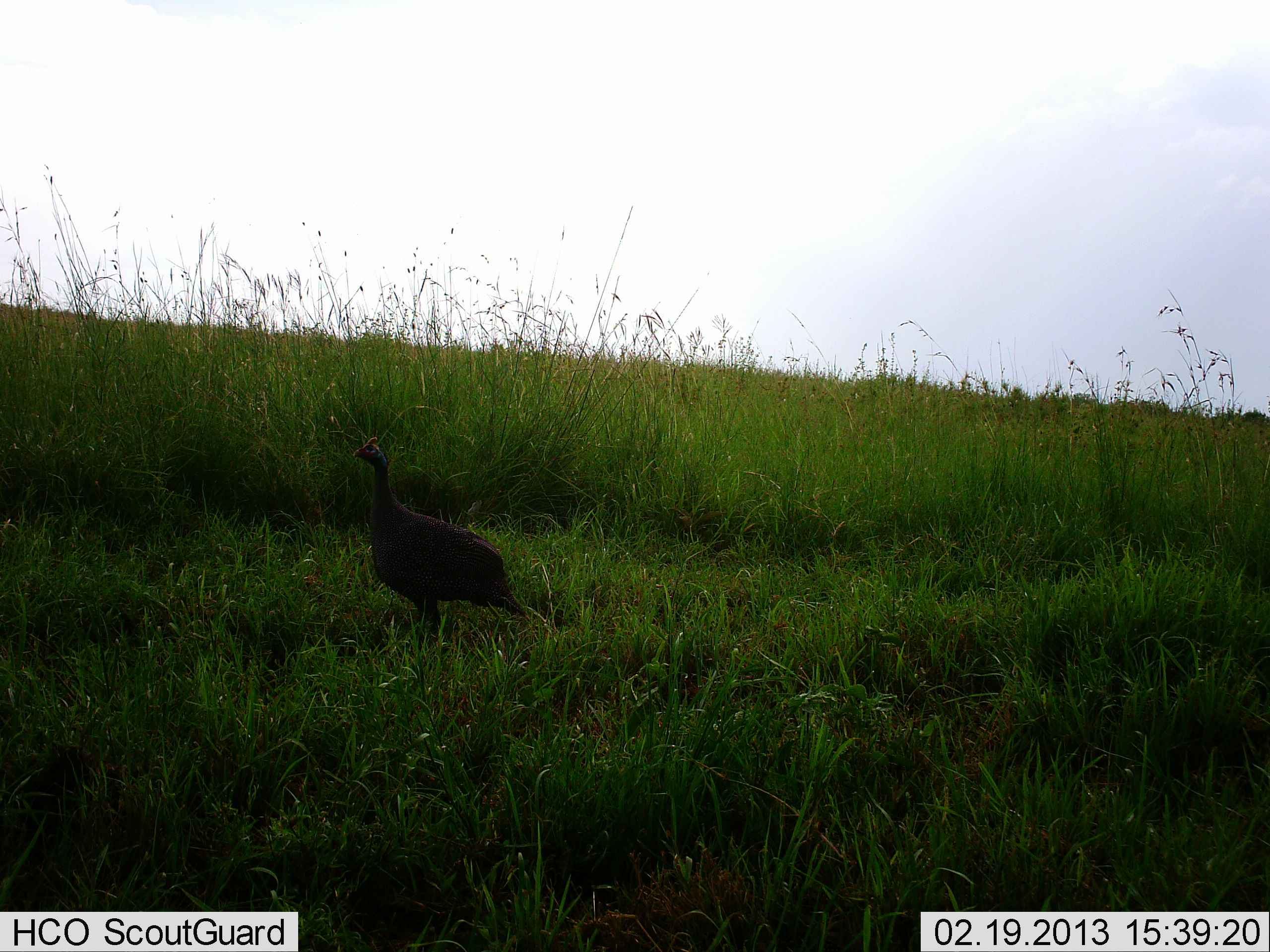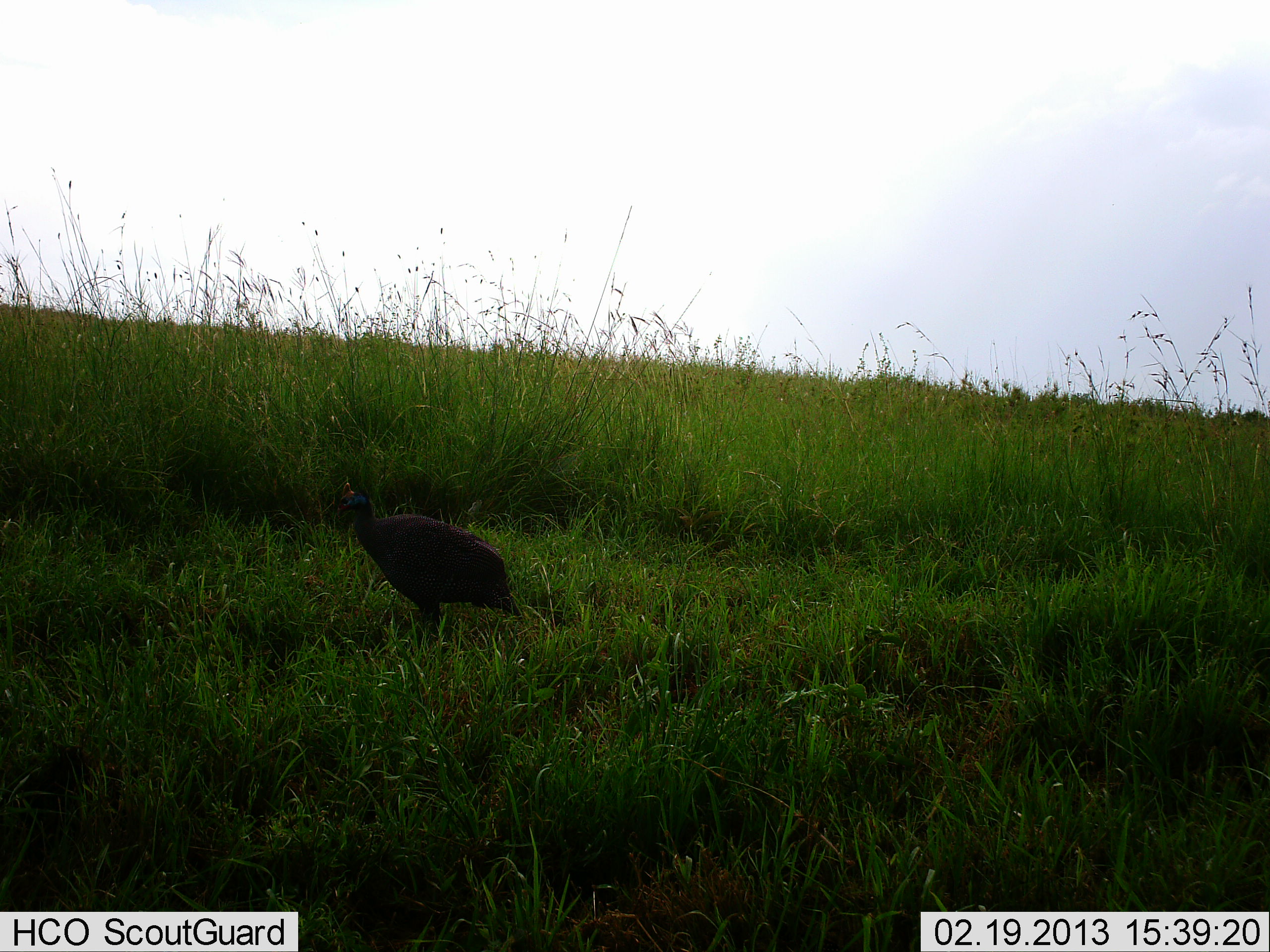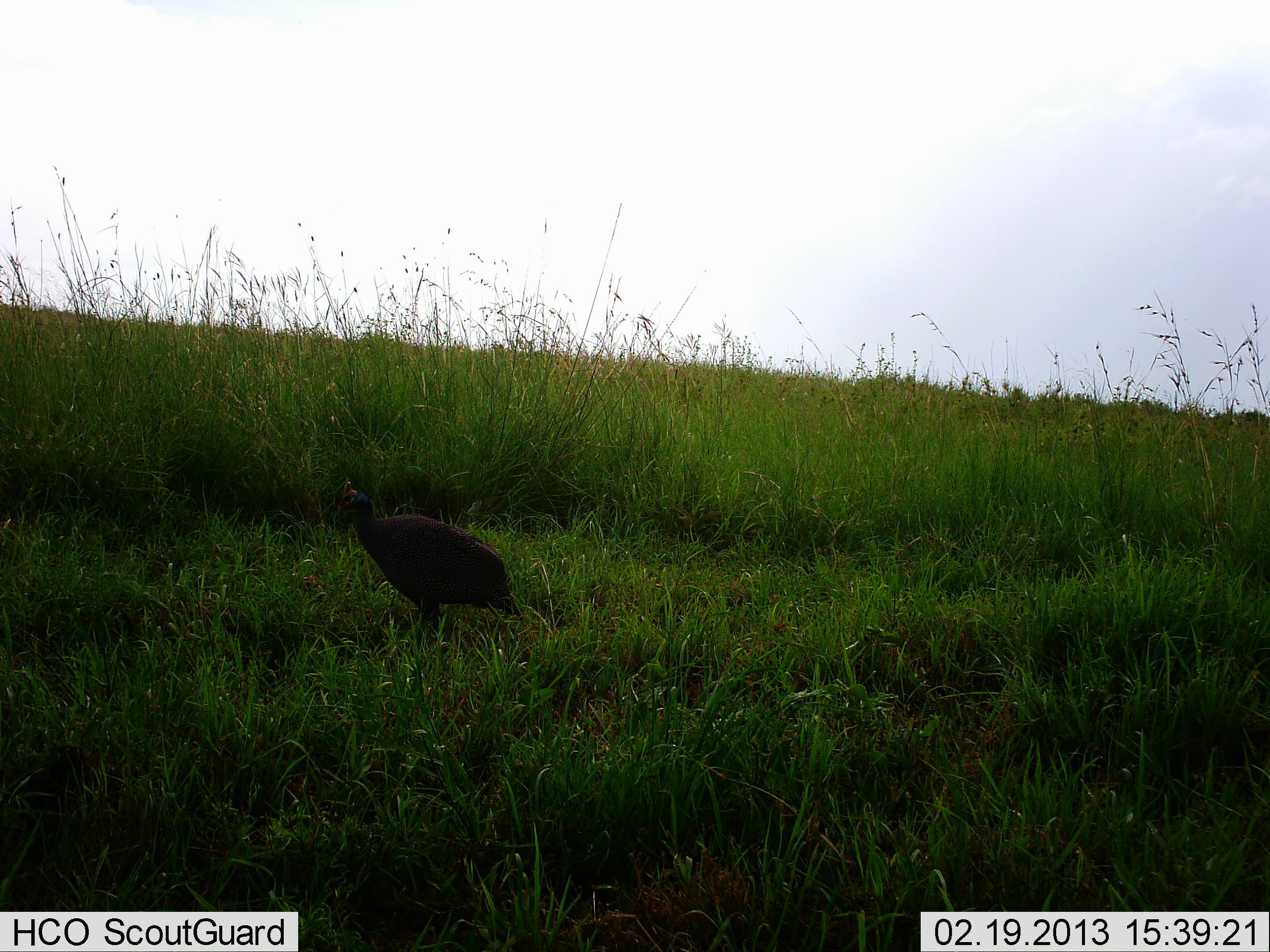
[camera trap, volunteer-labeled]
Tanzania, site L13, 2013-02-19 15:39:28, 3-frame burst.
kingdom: Animalia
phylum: Chordata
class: Aves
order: Galliformes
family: Numididae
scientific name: Numididae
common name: guinea fowl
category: guineafowl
Guineafowl (guinea fowl) (Numididae), count 1. Behavior (volunteer vote fractions): standing 87%, resting 0%, moving 0%, interacting 0%. Young present (vote fraction): 0%. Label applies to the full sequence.